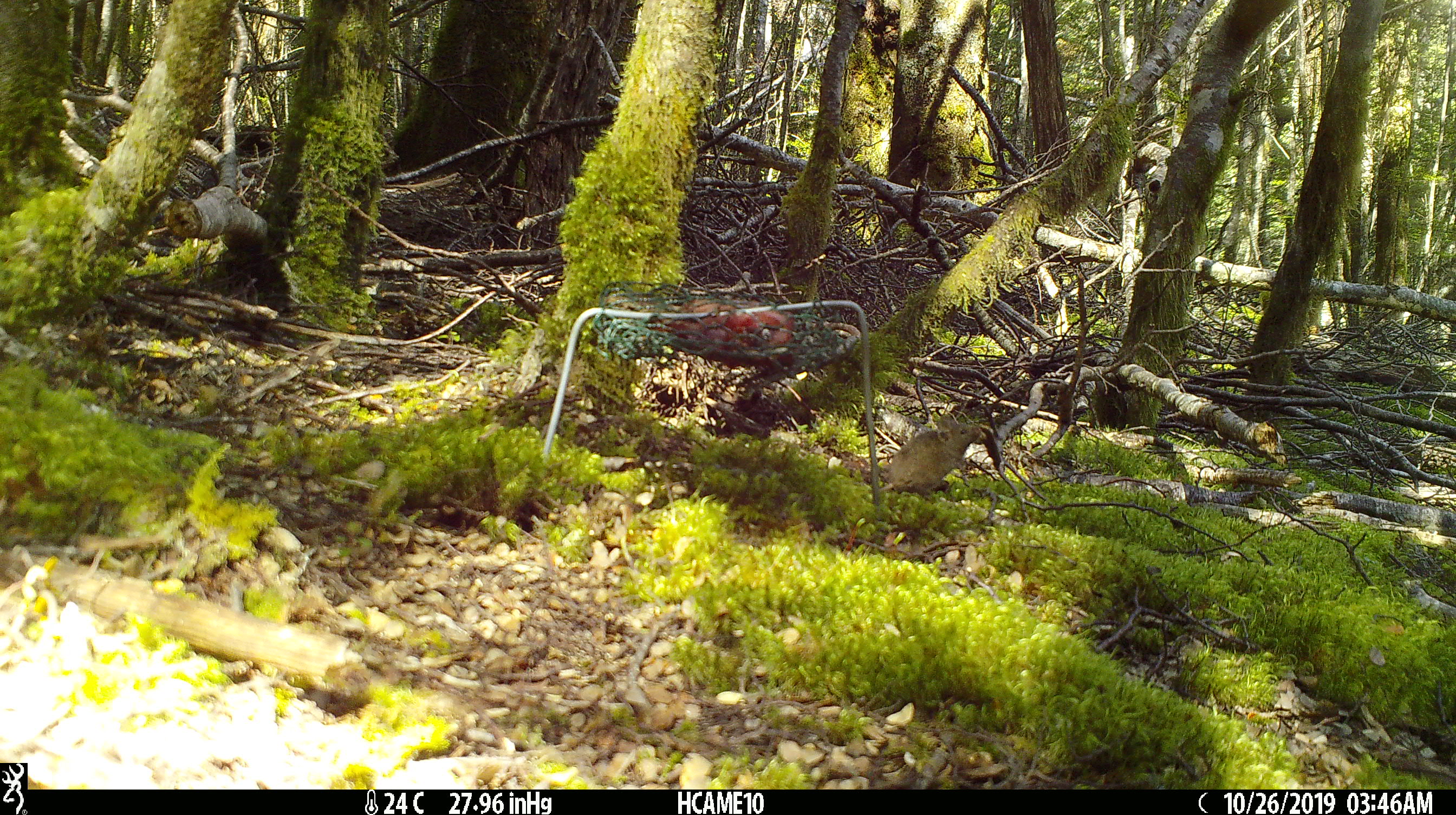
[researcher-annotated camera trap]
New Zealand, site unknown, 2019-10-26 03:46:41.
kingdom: Animalia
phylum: Chordata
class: Mammalia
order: Rodentia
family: Muridae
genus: Mus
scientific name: Mus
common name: mouse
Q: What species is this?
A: Mouse (Mus).